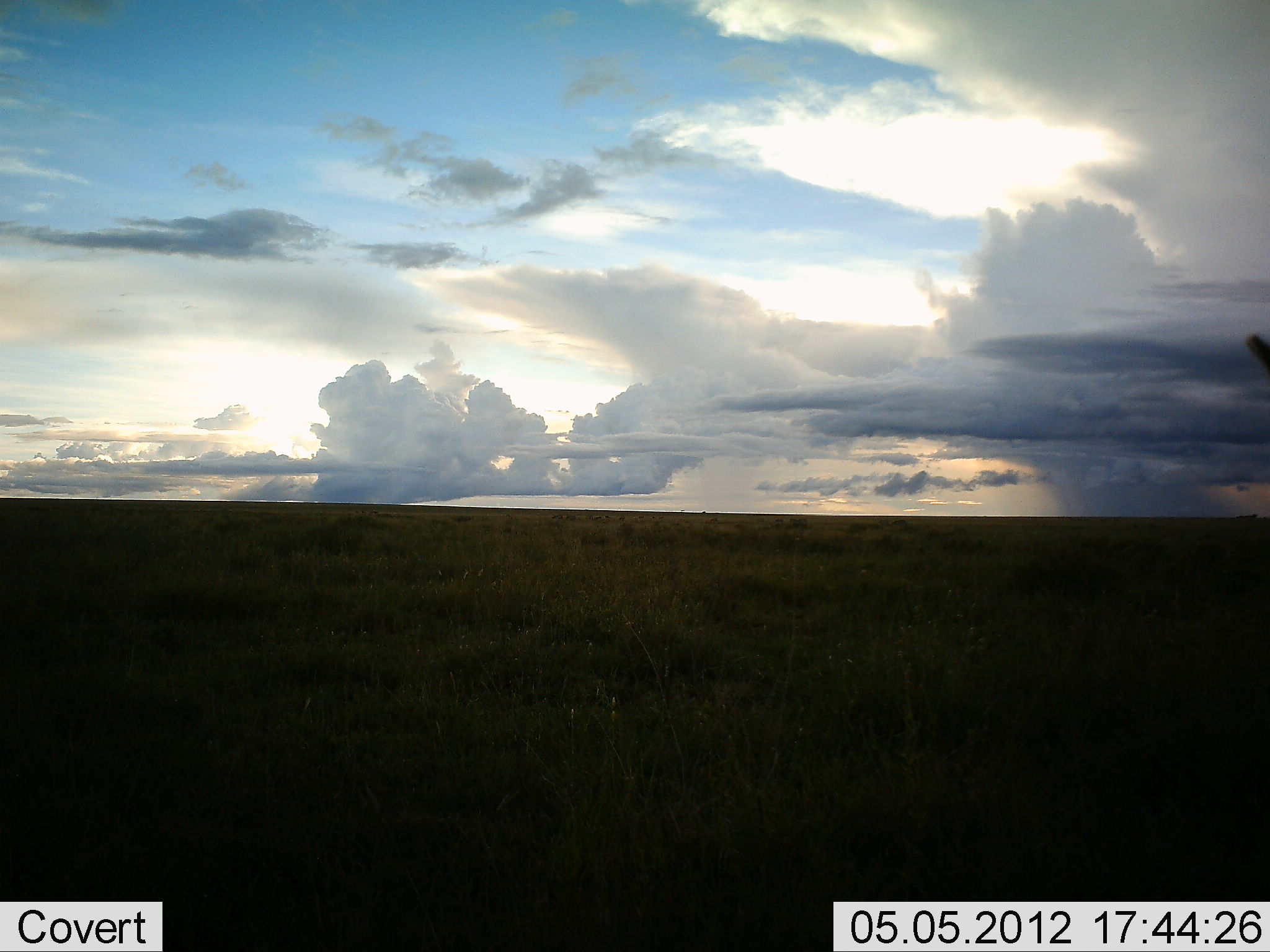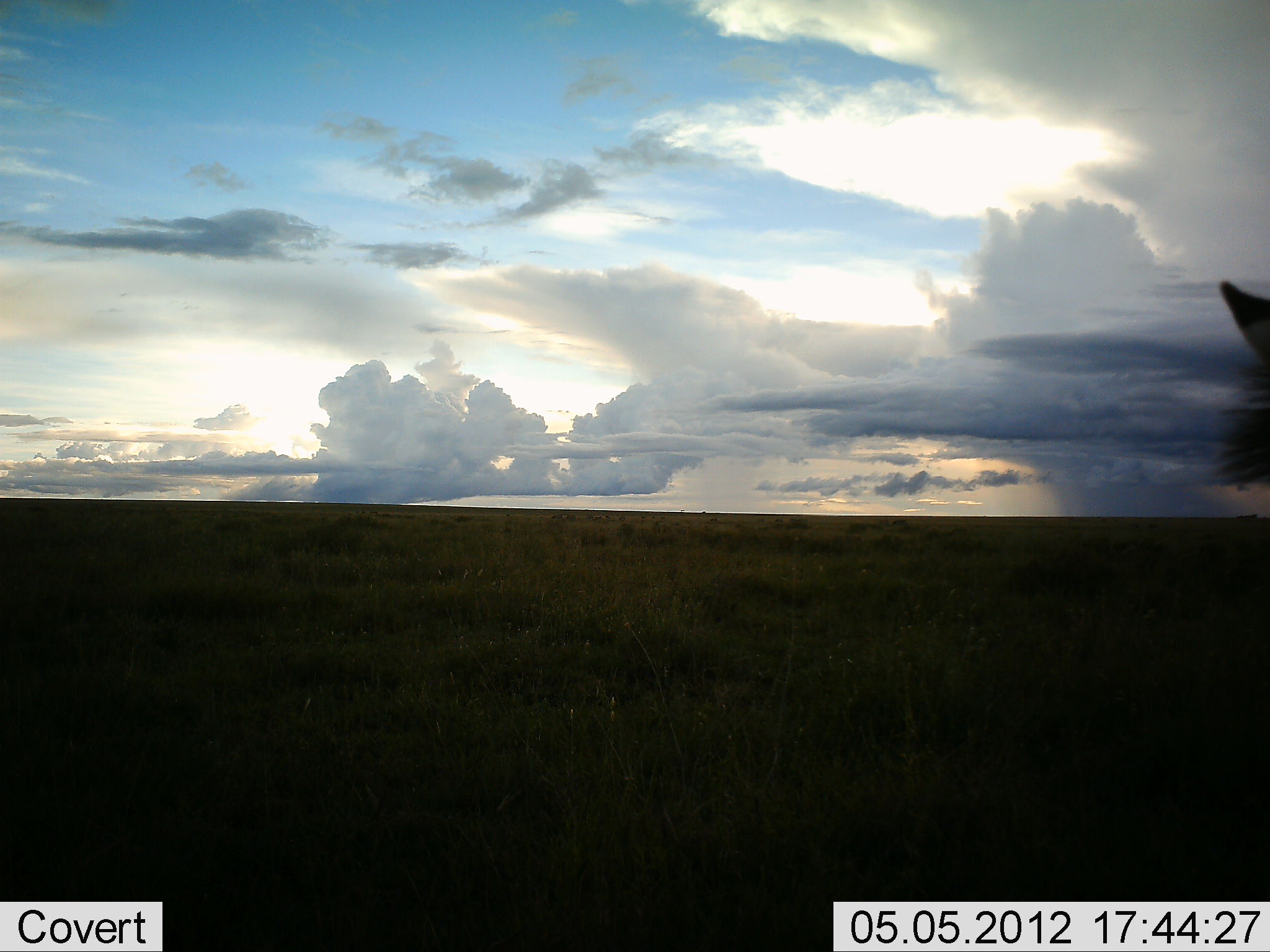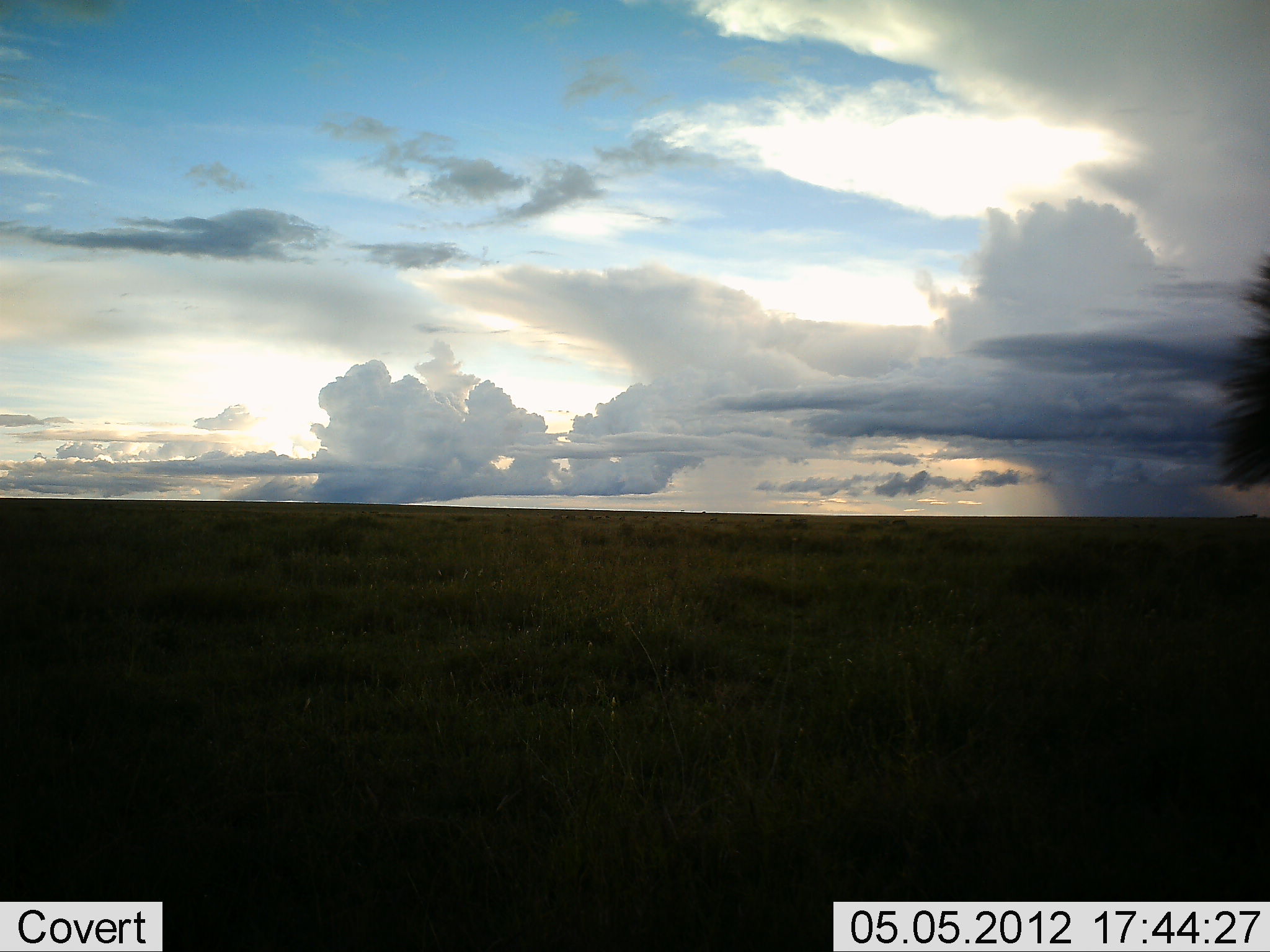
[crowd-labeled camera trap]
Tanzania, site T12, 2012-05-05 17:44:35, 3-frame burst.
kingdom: Animalia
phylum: Chordata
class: Mammalia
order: Perissodactyla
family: Equidae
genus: Equus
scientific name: Equus quagga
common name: plains zebra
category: zebra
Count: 1.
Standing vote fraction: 100%.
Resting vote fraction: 0%.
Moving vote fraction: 0%.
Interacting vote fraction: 0%.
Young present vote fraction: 0%.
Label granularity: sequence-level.